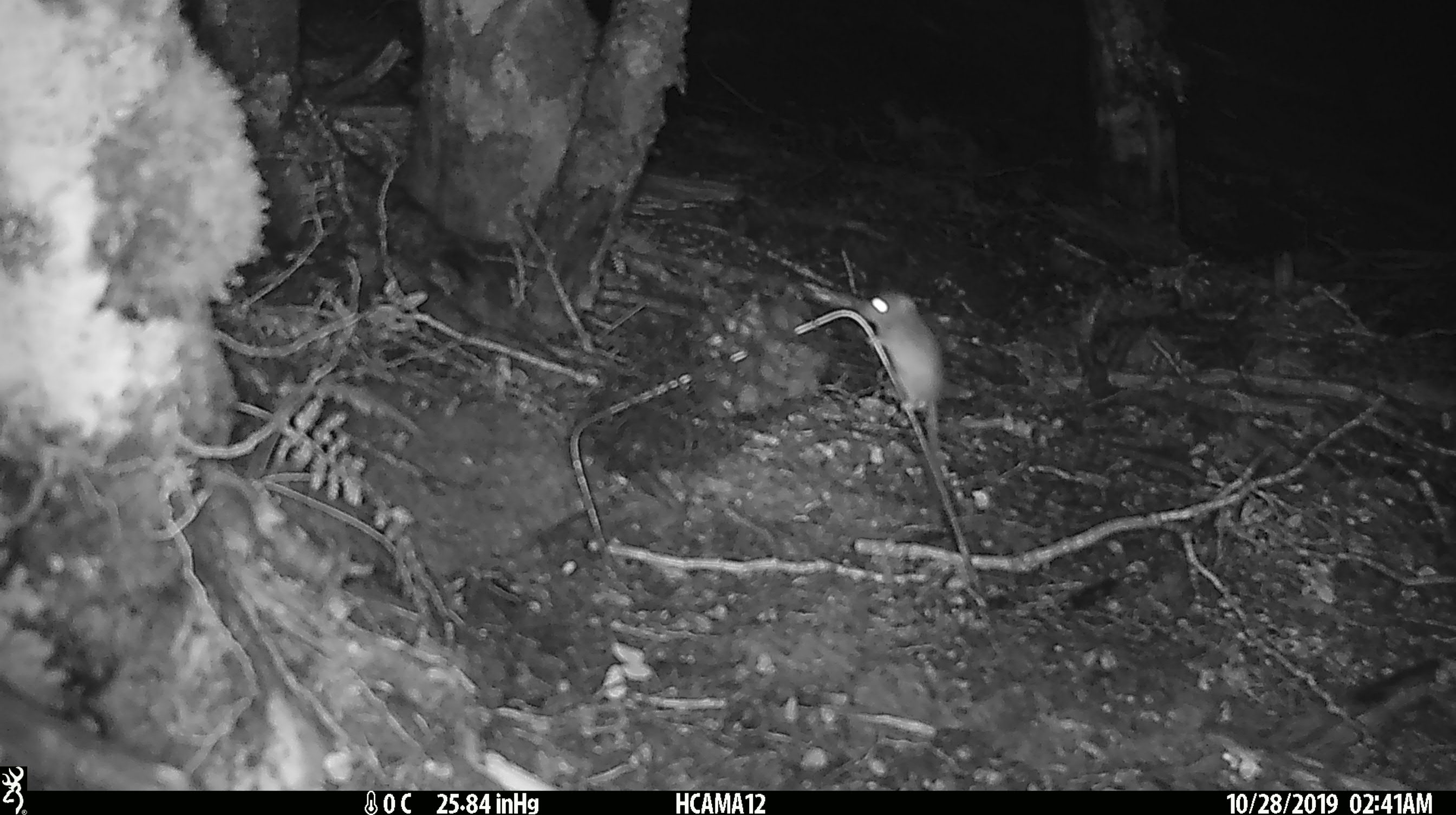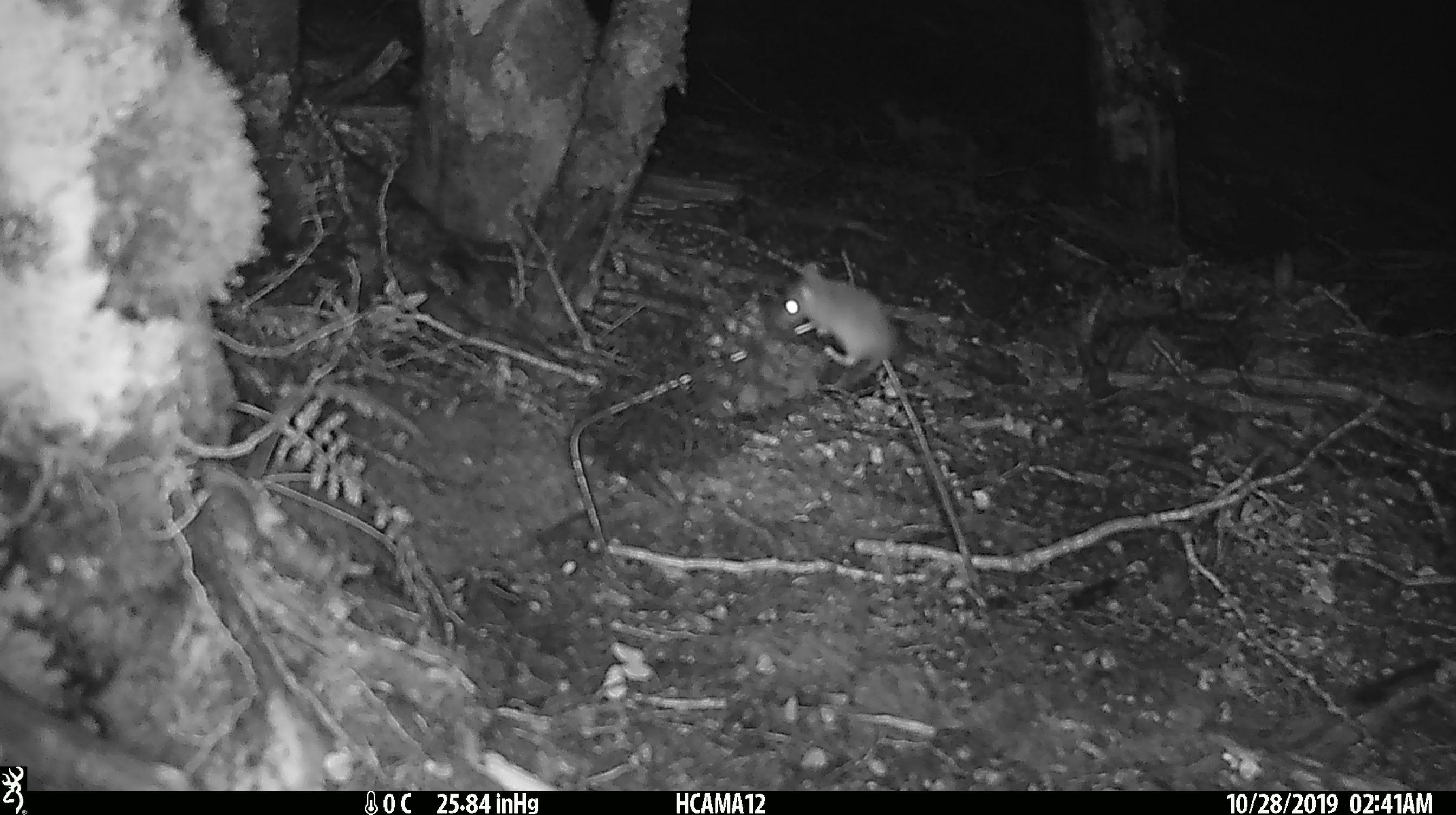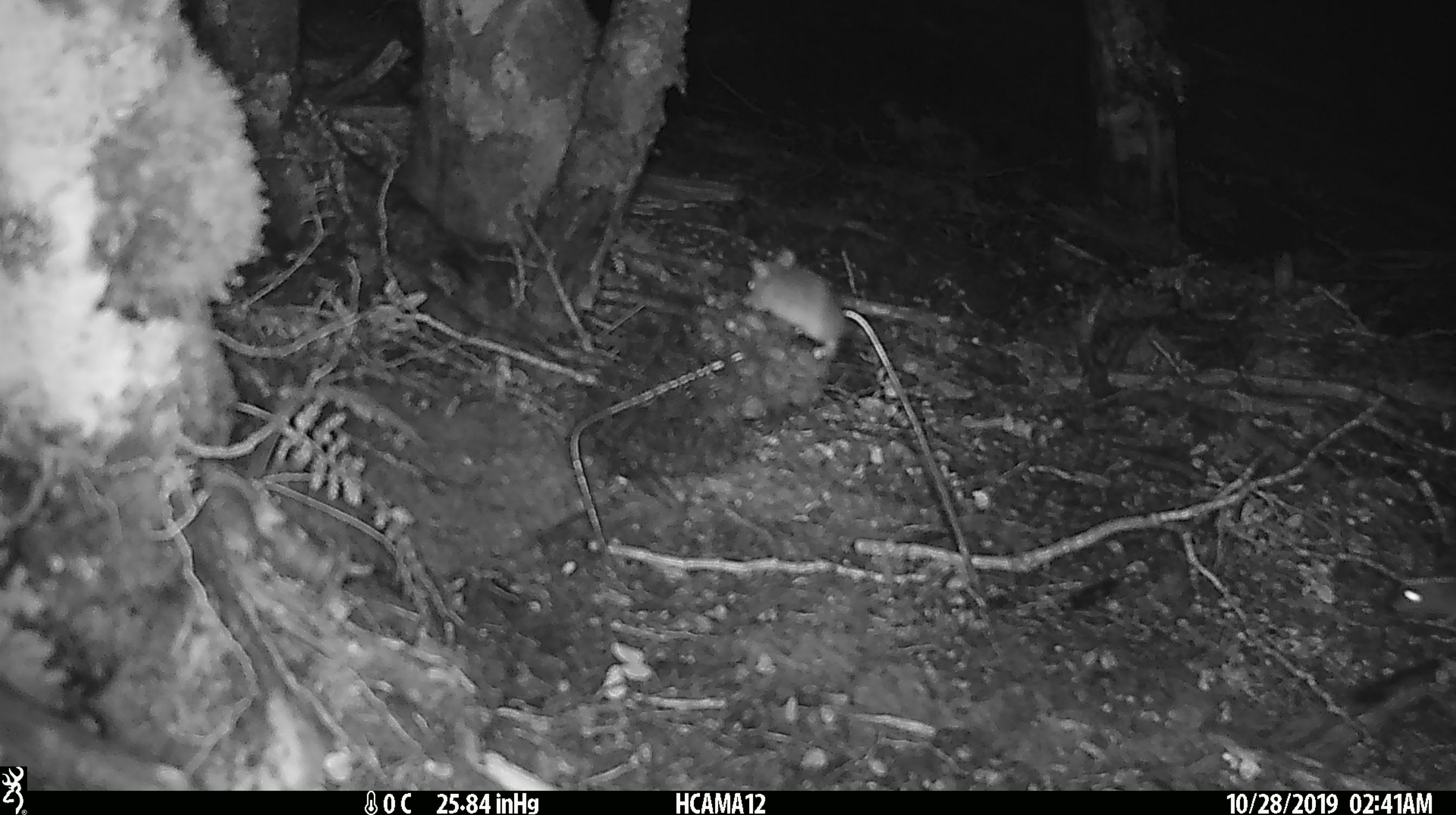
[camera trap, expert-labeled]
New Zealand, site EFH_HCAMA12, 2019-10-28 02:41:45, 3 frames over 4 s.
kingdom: Animalia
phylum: Chordata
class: Mammalia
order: Rodentia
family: Muridae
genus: Mus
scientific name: Mus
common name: mouse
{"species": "mouse (Mus)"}